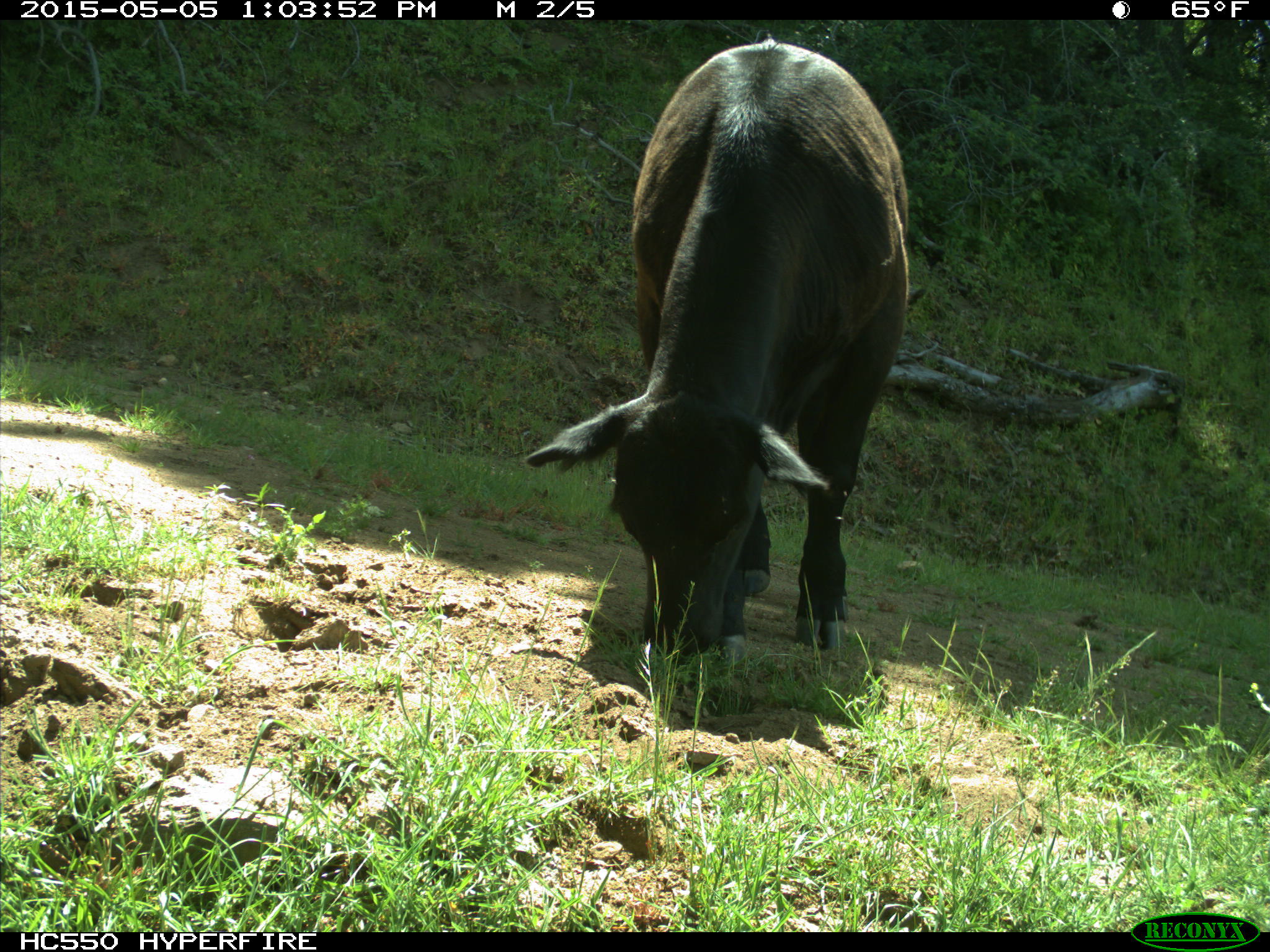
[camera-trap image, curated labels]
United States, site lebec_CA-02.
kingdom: Animalia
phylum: Chordata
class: Mammalia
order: Artiodactyla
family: Bovidae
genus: Bos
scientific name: Bos taurus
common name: domestic cow